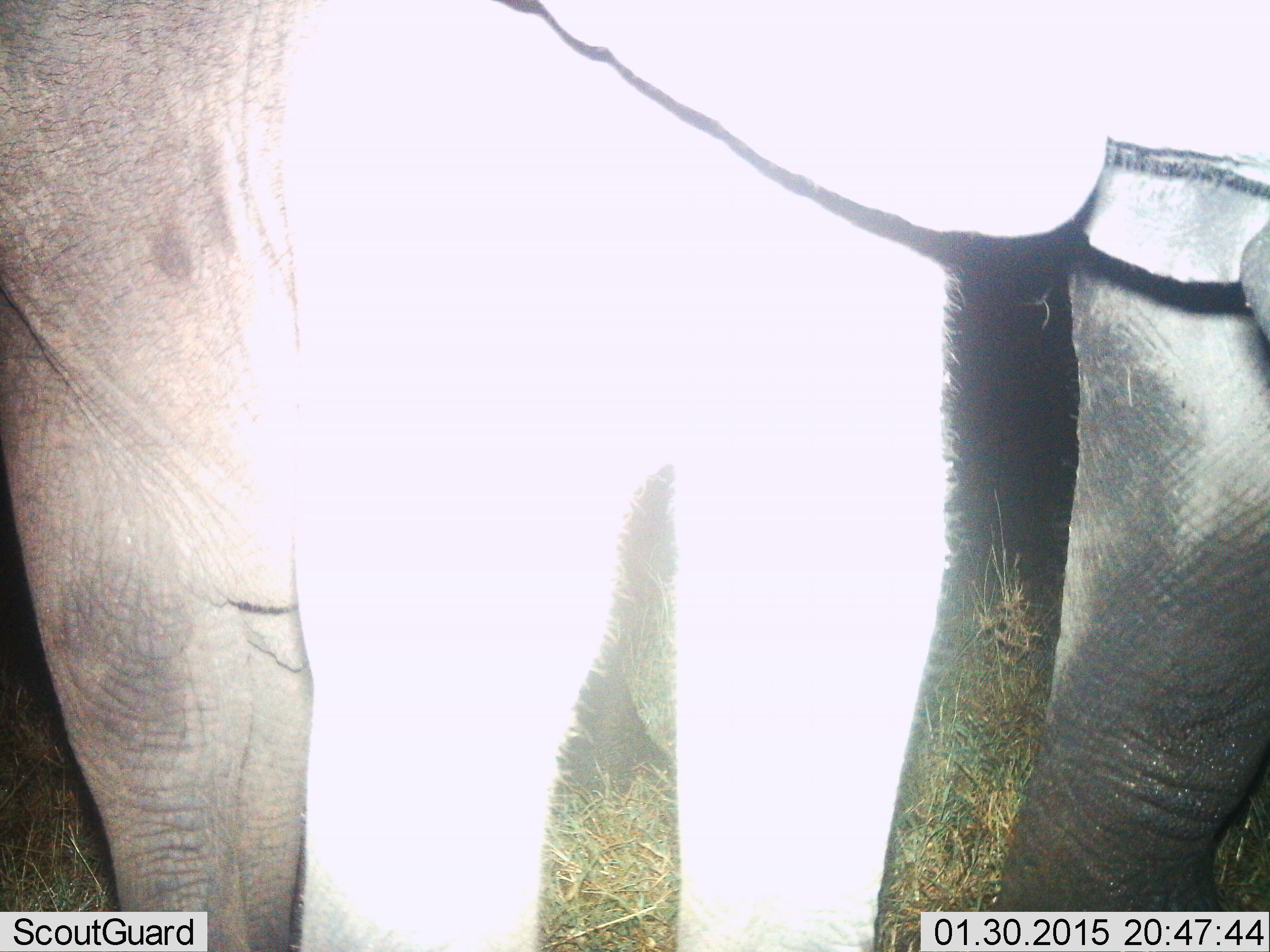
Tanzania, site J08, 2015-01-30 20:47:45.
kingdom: Animalia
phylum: Chordata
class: Mammalia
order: Proboscidea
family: Elephantidae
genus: Loxodonta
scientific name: Loxodonta africana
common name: african bush elephant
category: elephant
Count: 2.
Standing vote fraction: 100%.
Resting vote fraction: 0%.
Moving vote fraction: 0%.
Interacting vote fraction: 0%.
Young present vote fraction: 30%.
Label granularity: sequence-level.